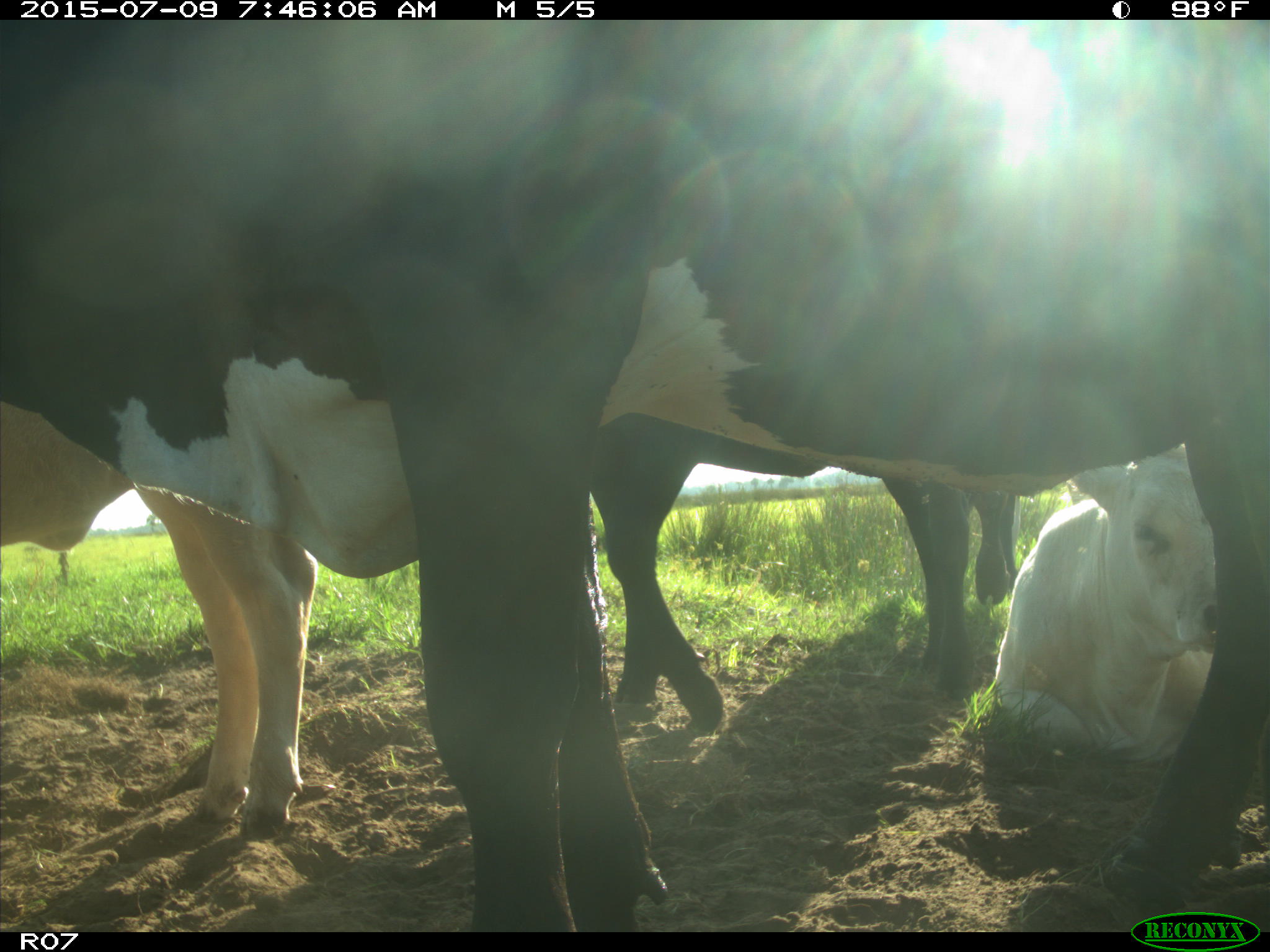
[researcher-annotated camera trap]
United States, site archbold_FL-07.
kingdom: Animalia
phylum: Chordata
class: Mammalia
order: Artiodactyla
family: Bovidae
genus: Bos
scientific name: Bos taurus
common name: domestic cow